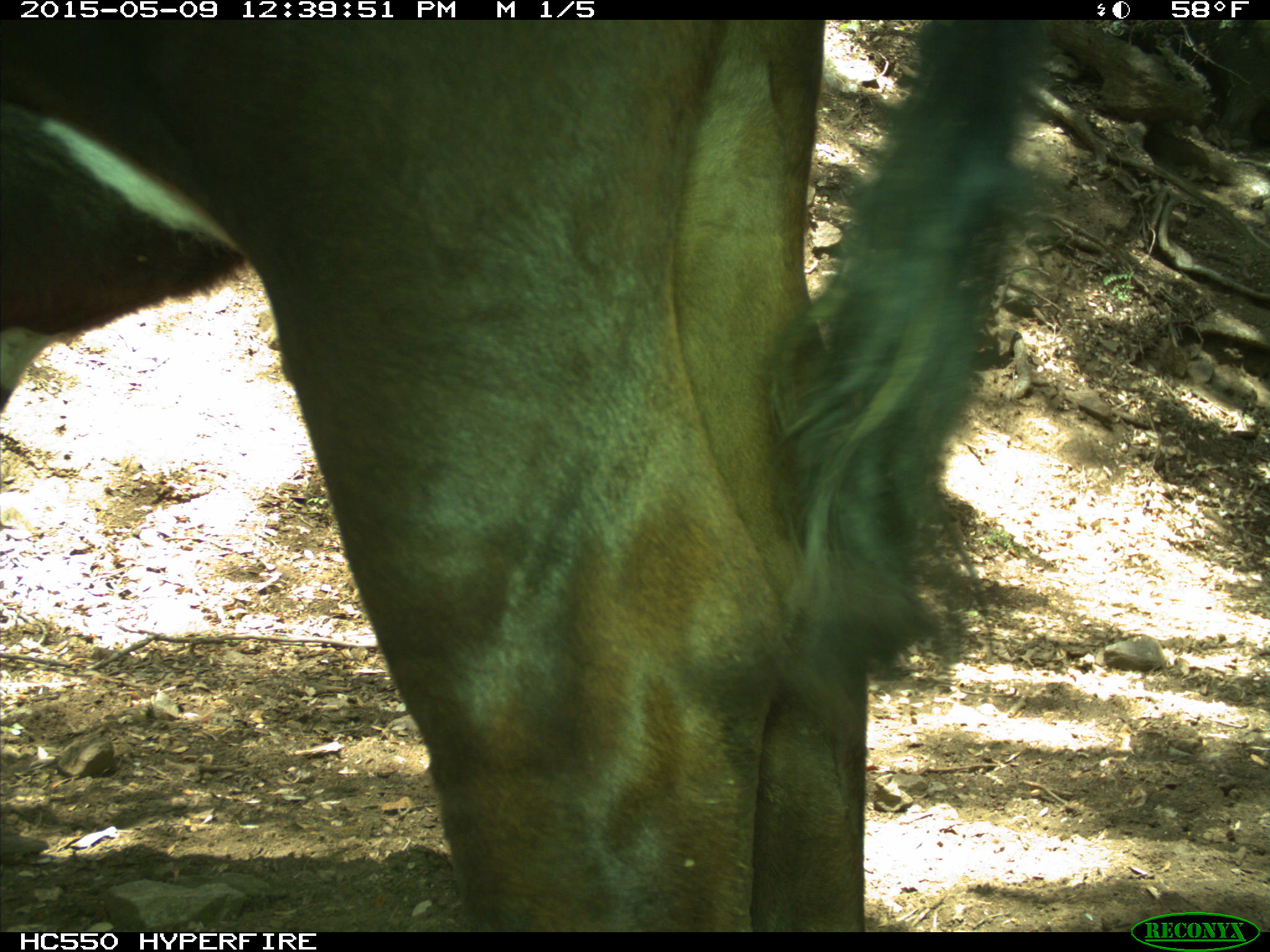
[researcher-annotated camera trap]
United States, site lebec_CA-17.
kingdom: Animalia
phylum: Chordata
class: Mammalia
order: Artiodactyla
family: Bovidae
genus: Bos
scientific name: Bos taurus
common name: domestic cow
Bos taurus (domestic cow).